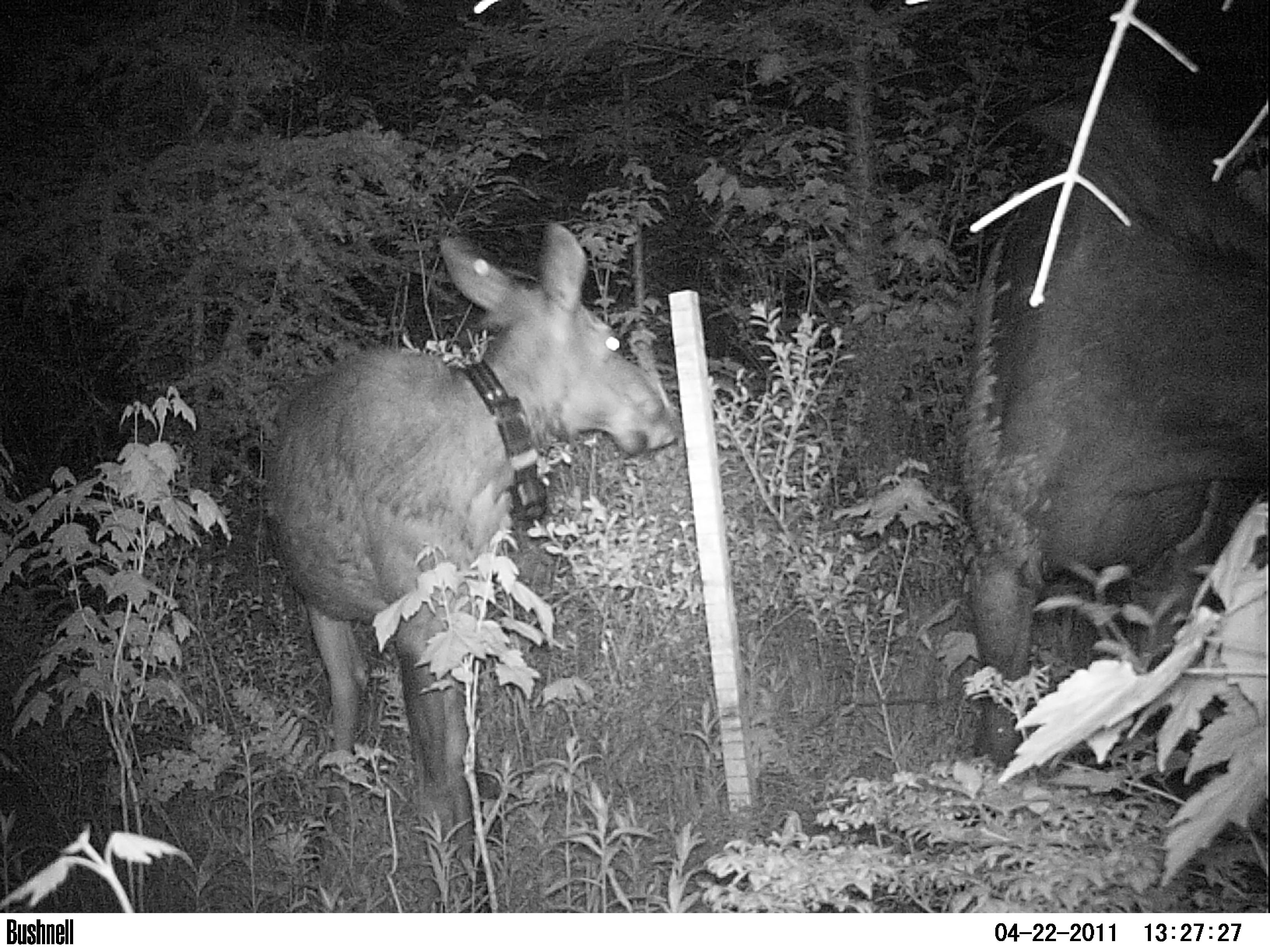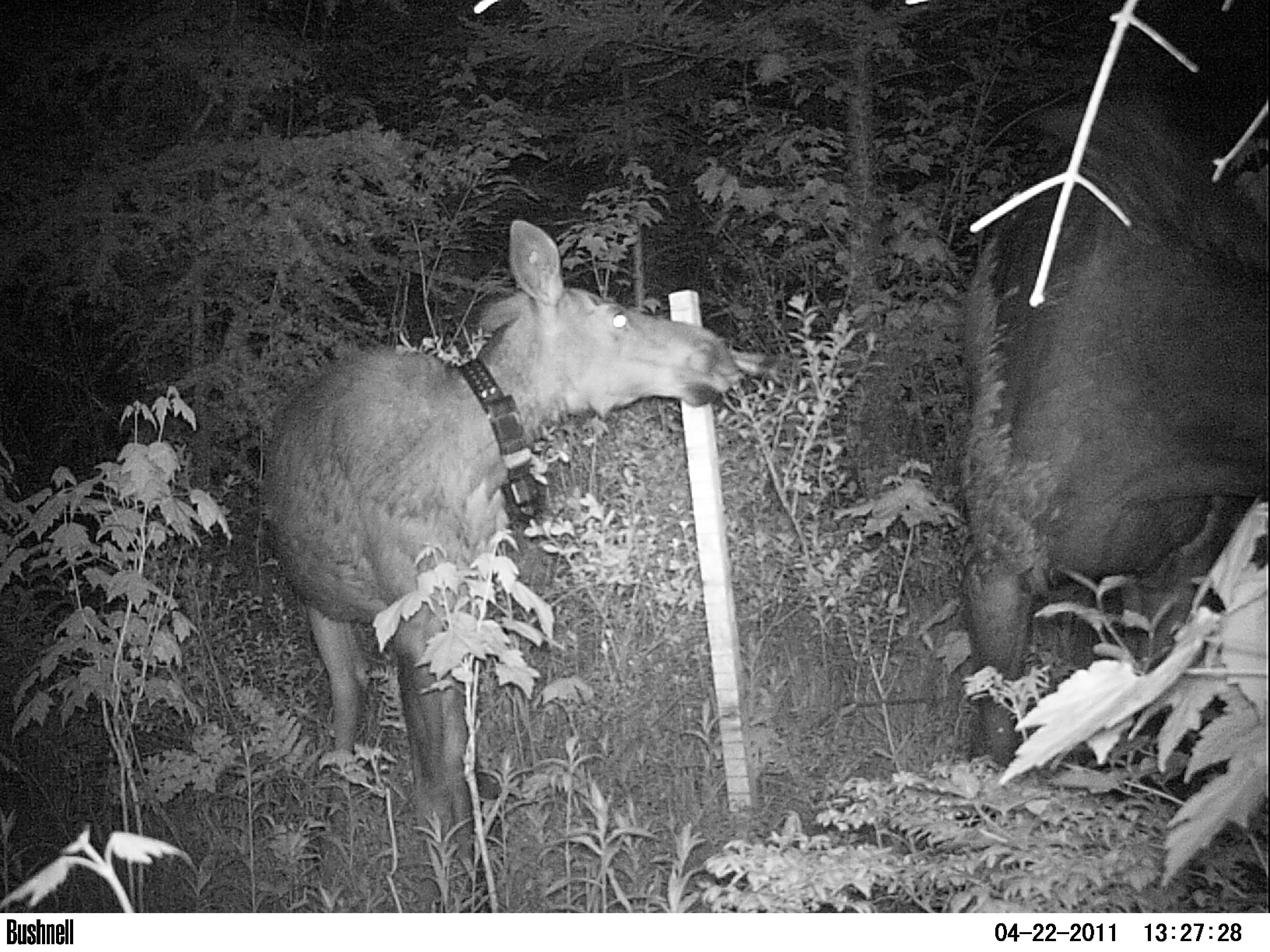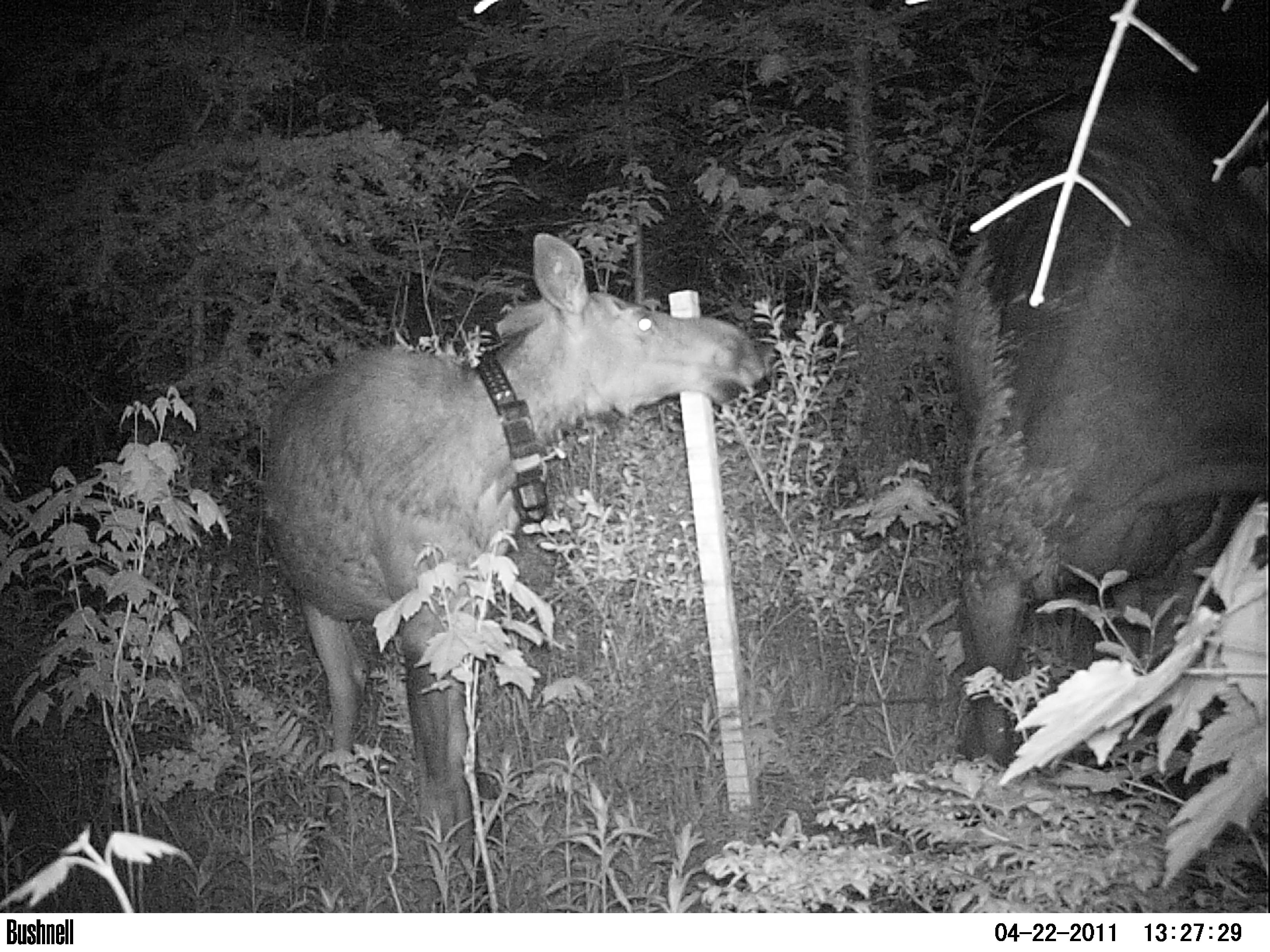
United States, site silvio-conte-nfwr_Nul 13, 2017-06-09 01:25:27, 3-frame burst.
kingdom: Animalia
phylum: Chordata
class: Mammalia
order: Artiodactyla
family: Cervidae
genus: Alces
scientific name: Alces alces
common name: moose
Moose (Alces alces).